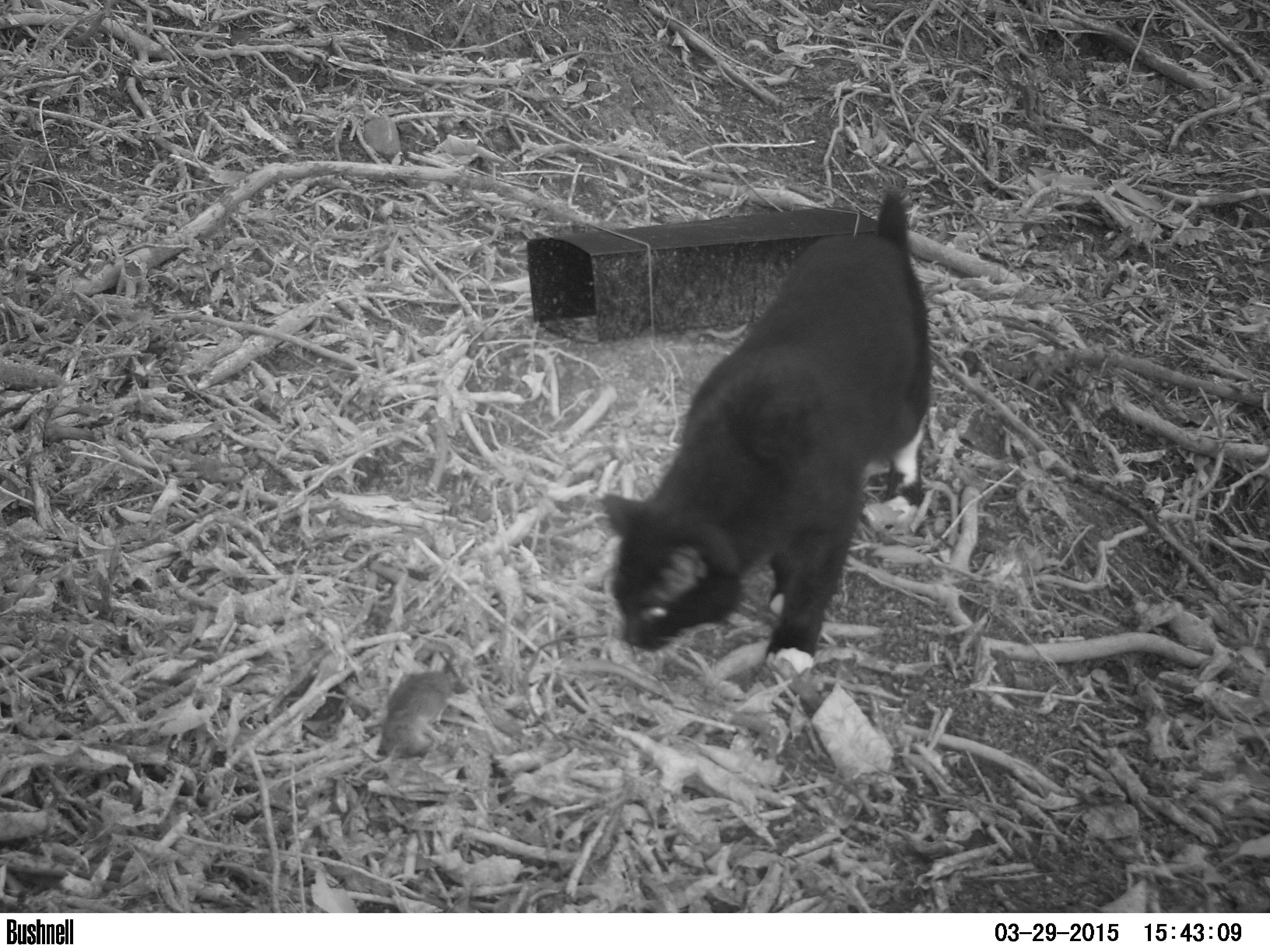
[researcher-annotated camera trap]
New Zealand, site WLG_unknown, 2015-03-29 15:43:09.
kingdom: Animalia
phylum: Chordata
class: Mammalia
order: Carnivora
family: Felidae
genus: Felis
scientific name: Felis catus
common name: domestic cat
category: cat